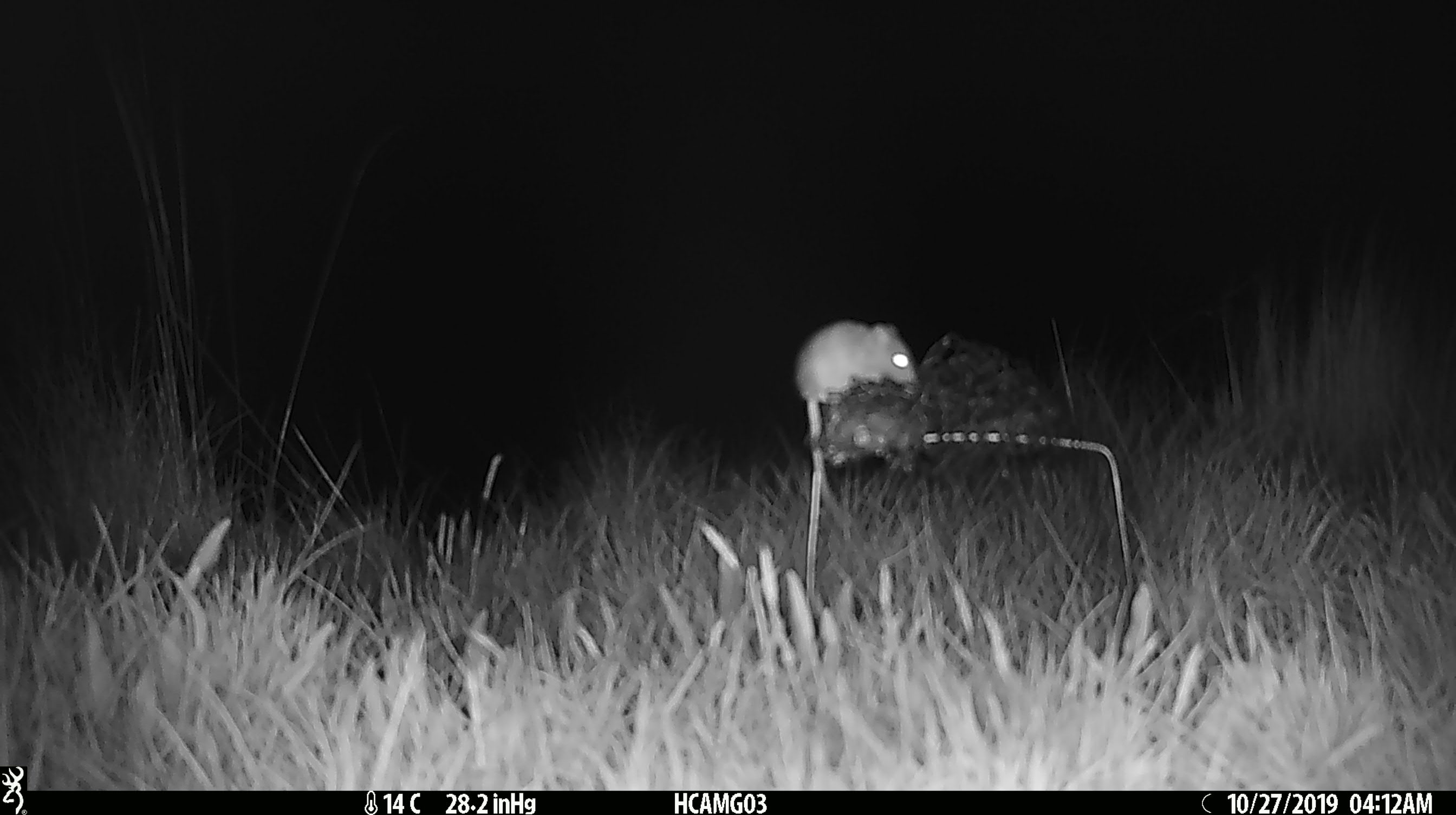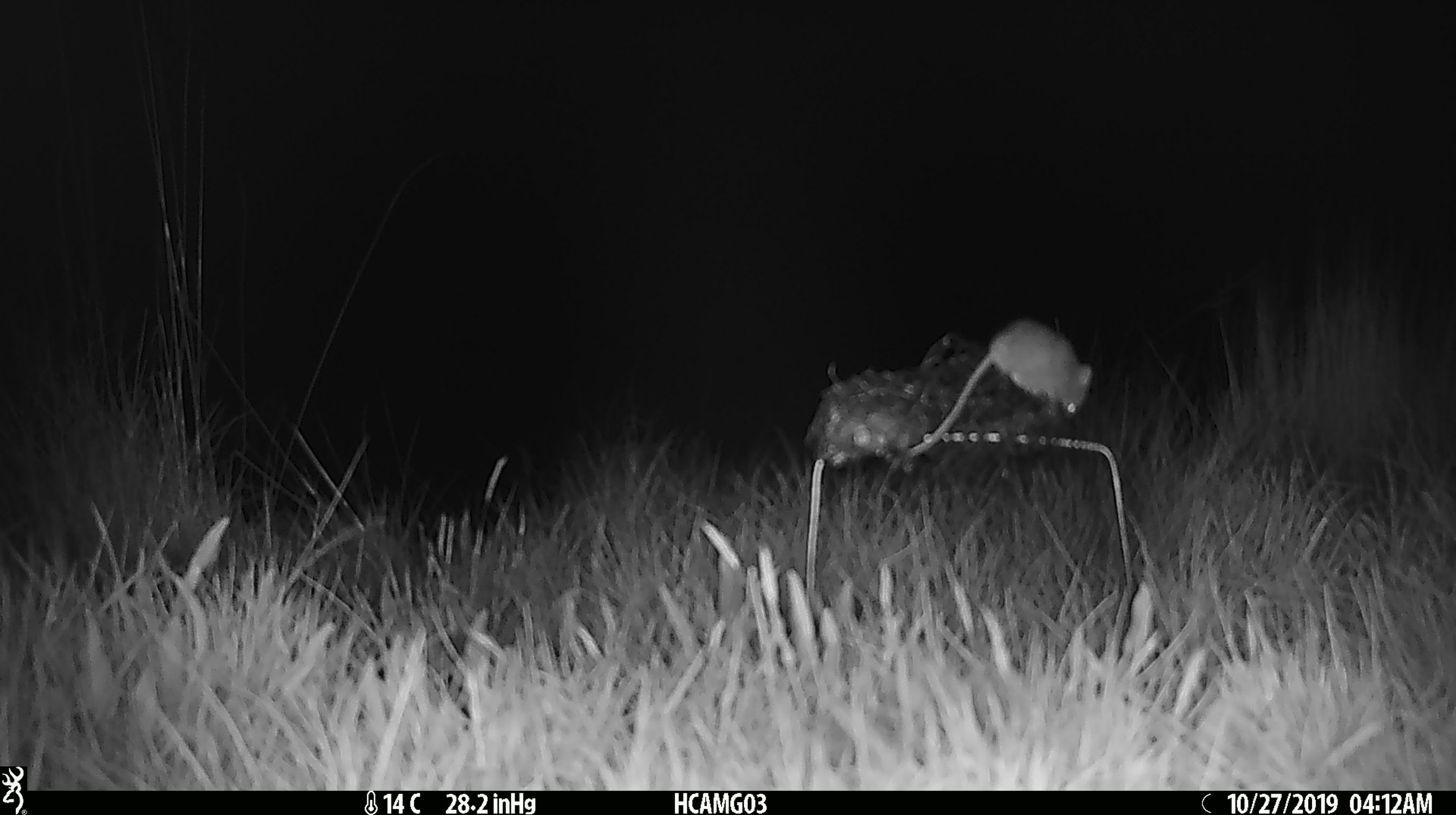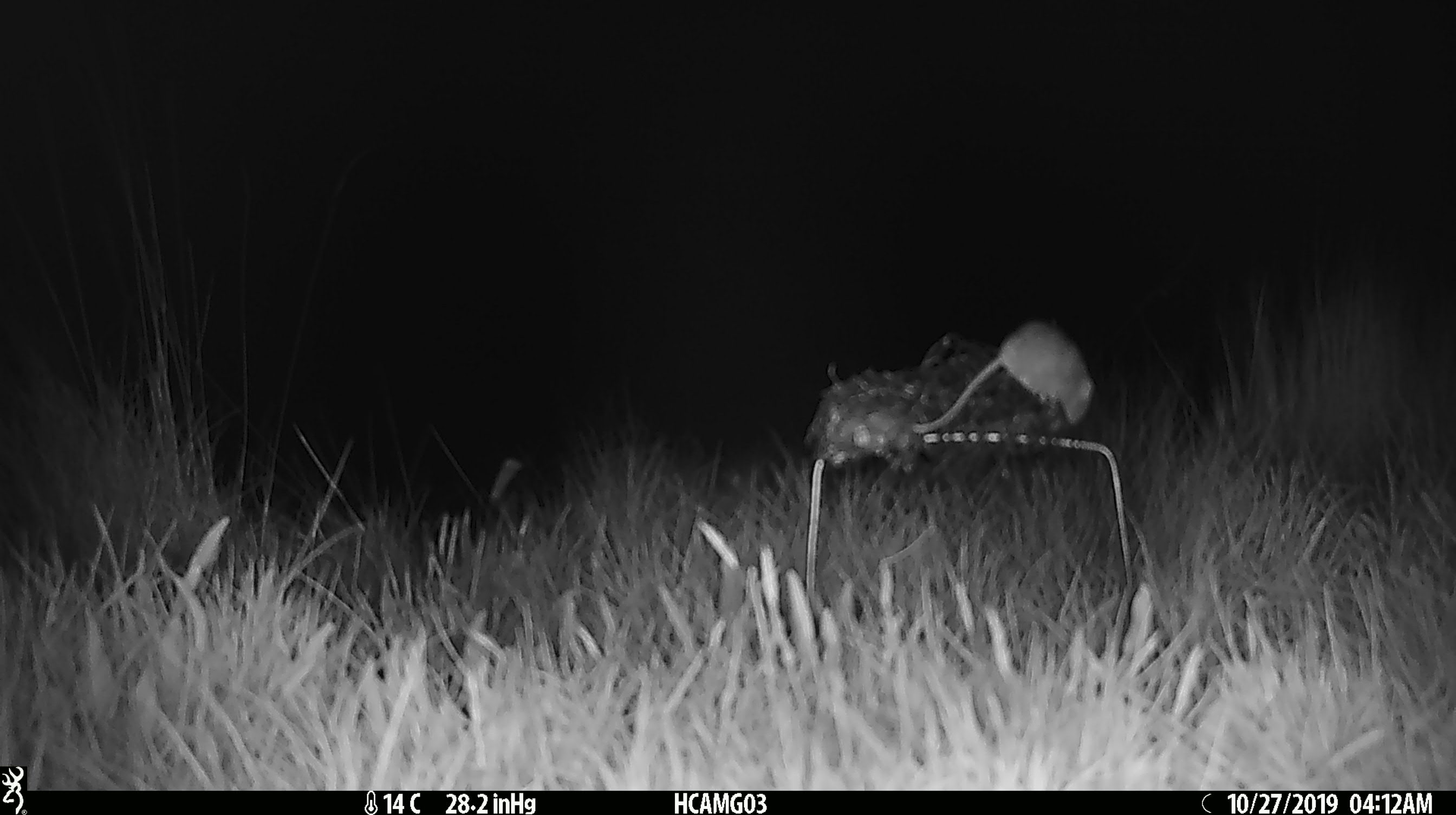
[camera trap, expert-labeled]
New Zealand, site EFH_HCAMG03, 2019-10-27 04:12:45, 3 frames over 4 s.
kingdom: Animalia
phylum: Chordata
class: Mammalia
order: Rodentia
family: Muridae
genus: Mus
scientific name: Mus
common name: mouse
Mouse (Mus).